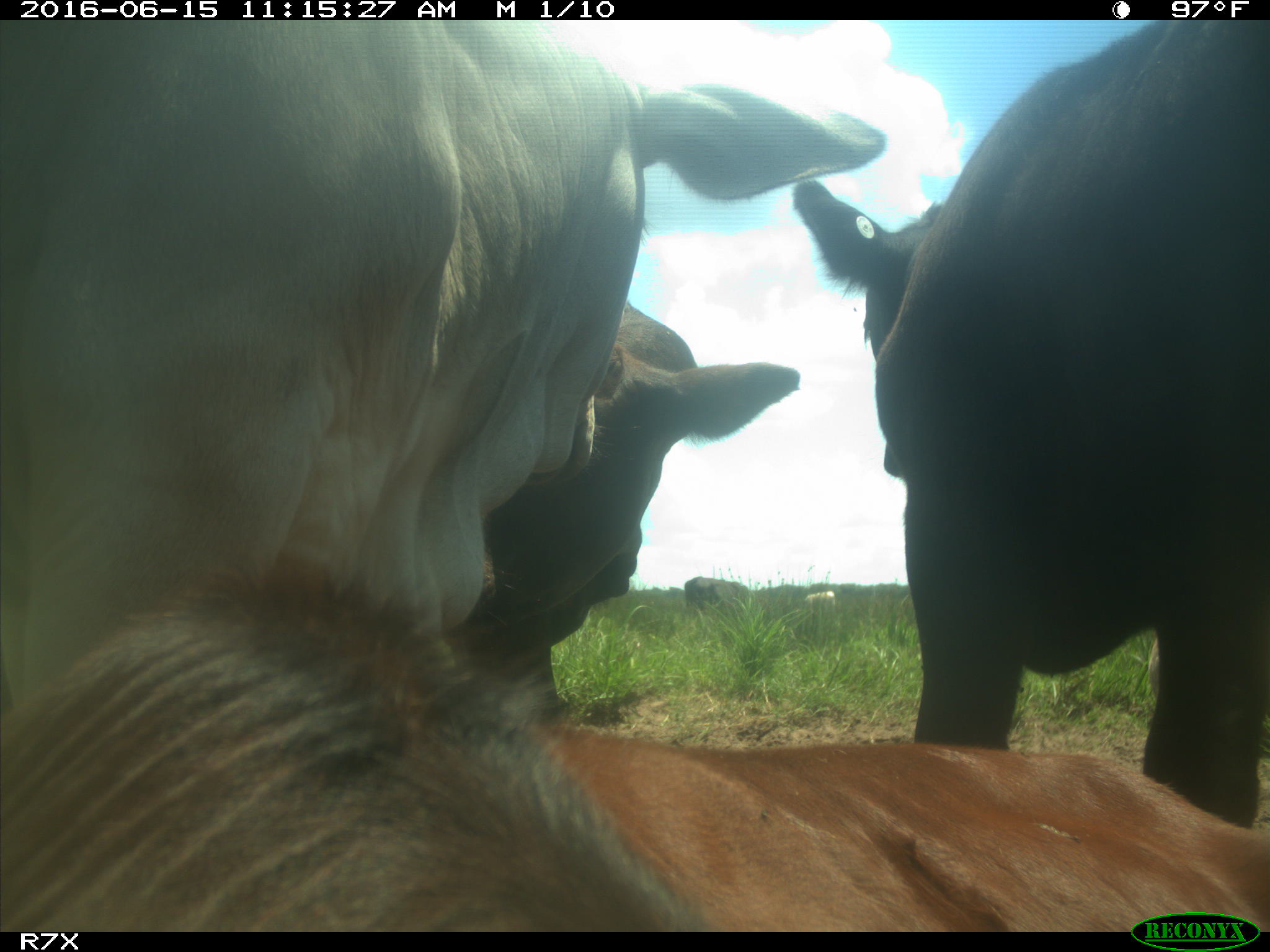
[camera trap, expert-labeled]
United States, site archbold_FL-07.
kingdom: Animalia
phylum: Chordata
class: Mammalia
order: Artiodactyla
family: Bovidae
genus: Bos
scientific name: Bos taurus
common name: domestic cow